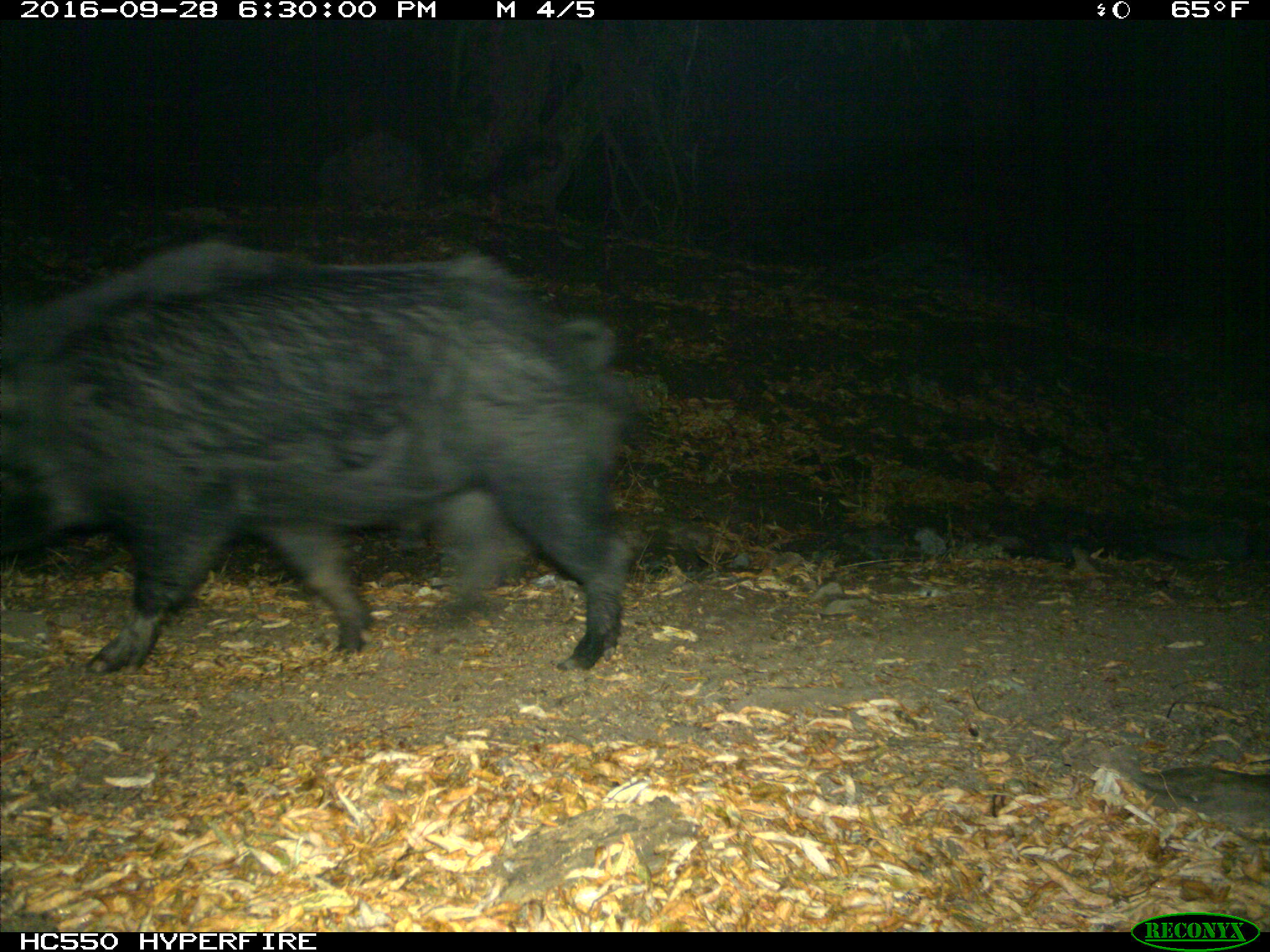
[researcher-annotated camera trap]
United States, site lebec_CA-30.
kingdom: Animalia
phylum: Chordata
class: Mammalia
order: Artiodactyla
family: Suidae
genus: Sus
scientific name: Sus scrofa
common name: wild boar